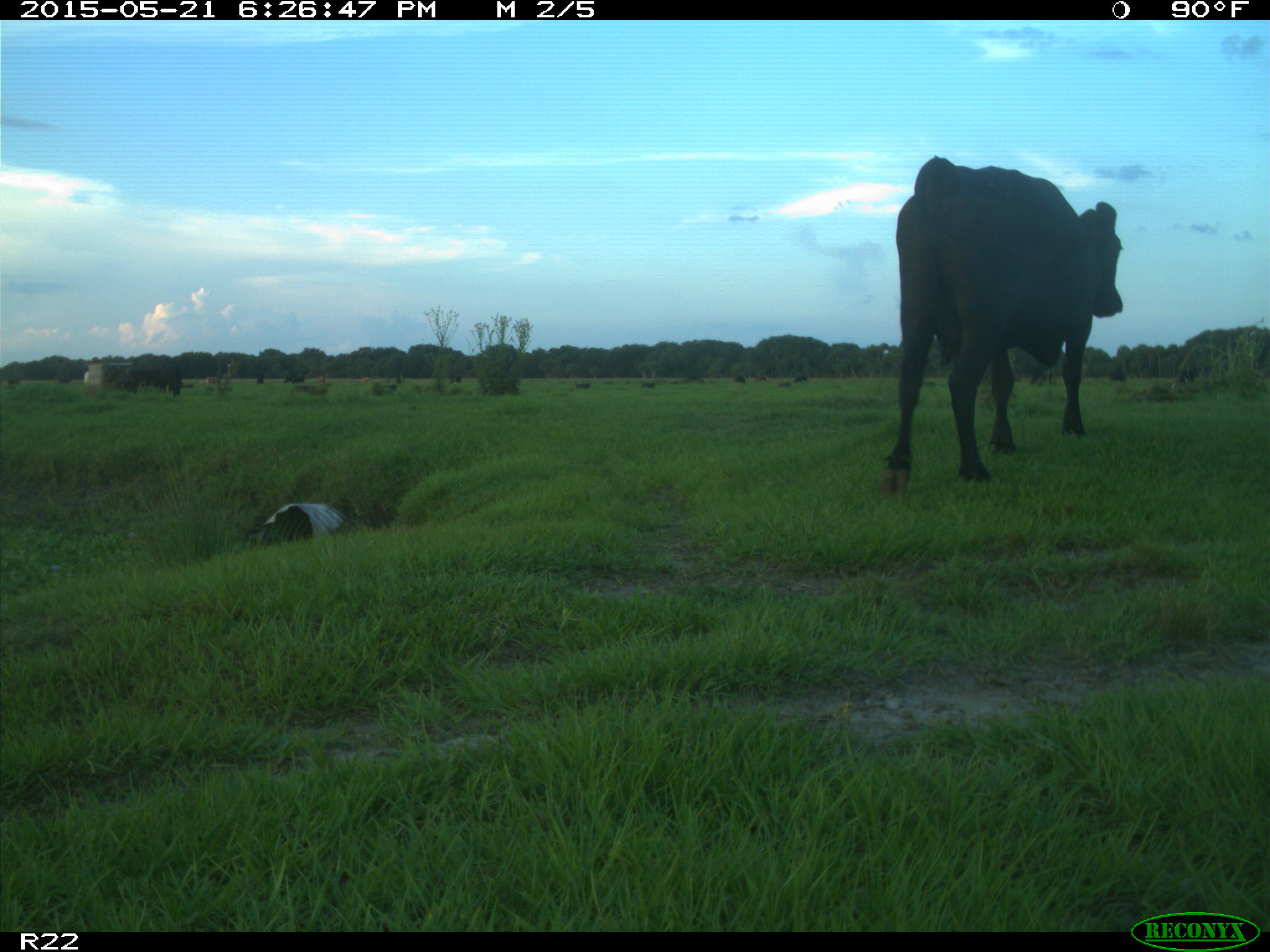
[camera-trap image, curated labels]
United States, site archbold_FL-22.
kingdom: Animalia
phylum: Chordata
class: Mammalia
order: Artiodactyla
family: Bovidae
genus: Bos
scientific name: Bos taurus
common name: domestic cow